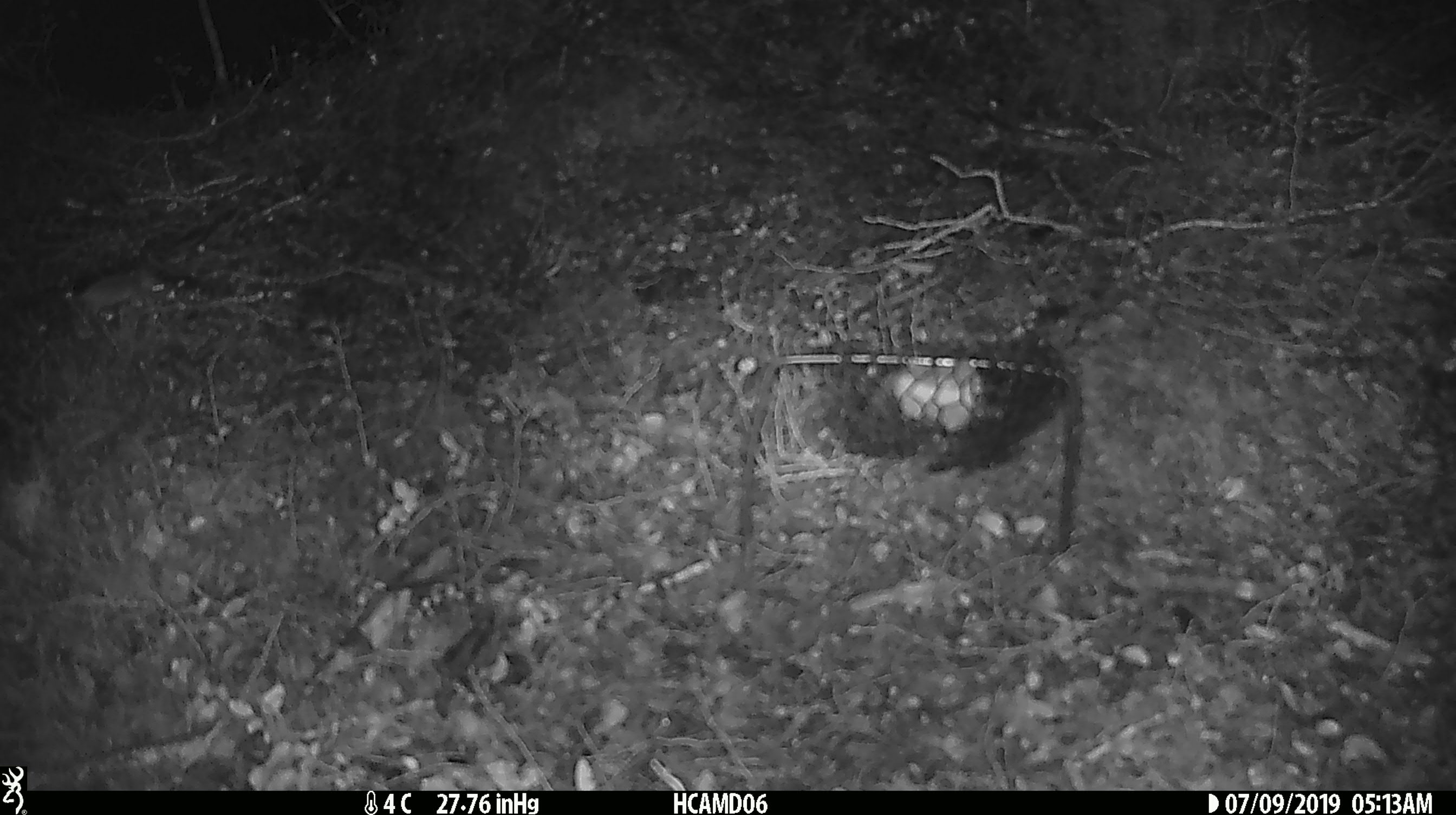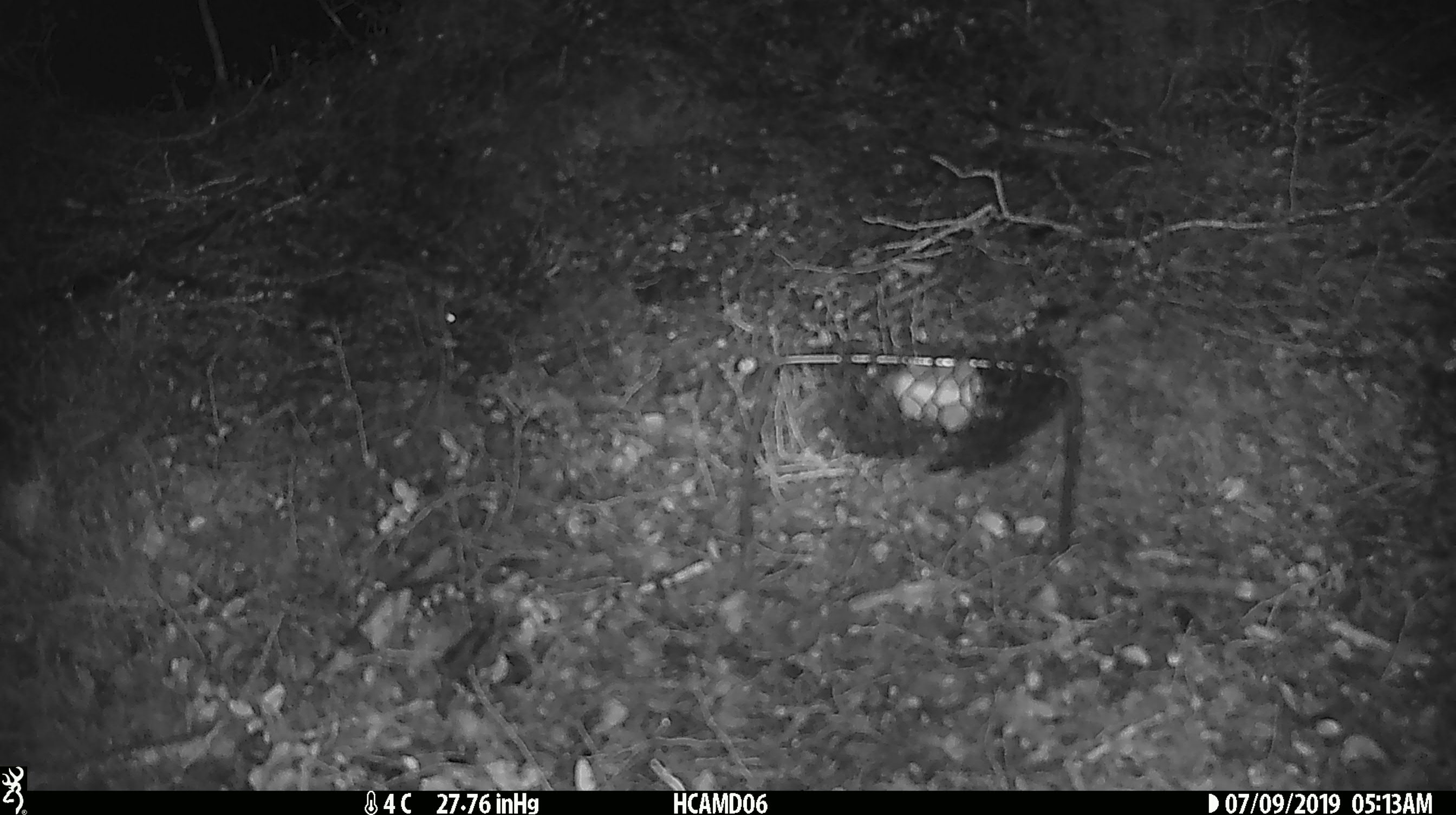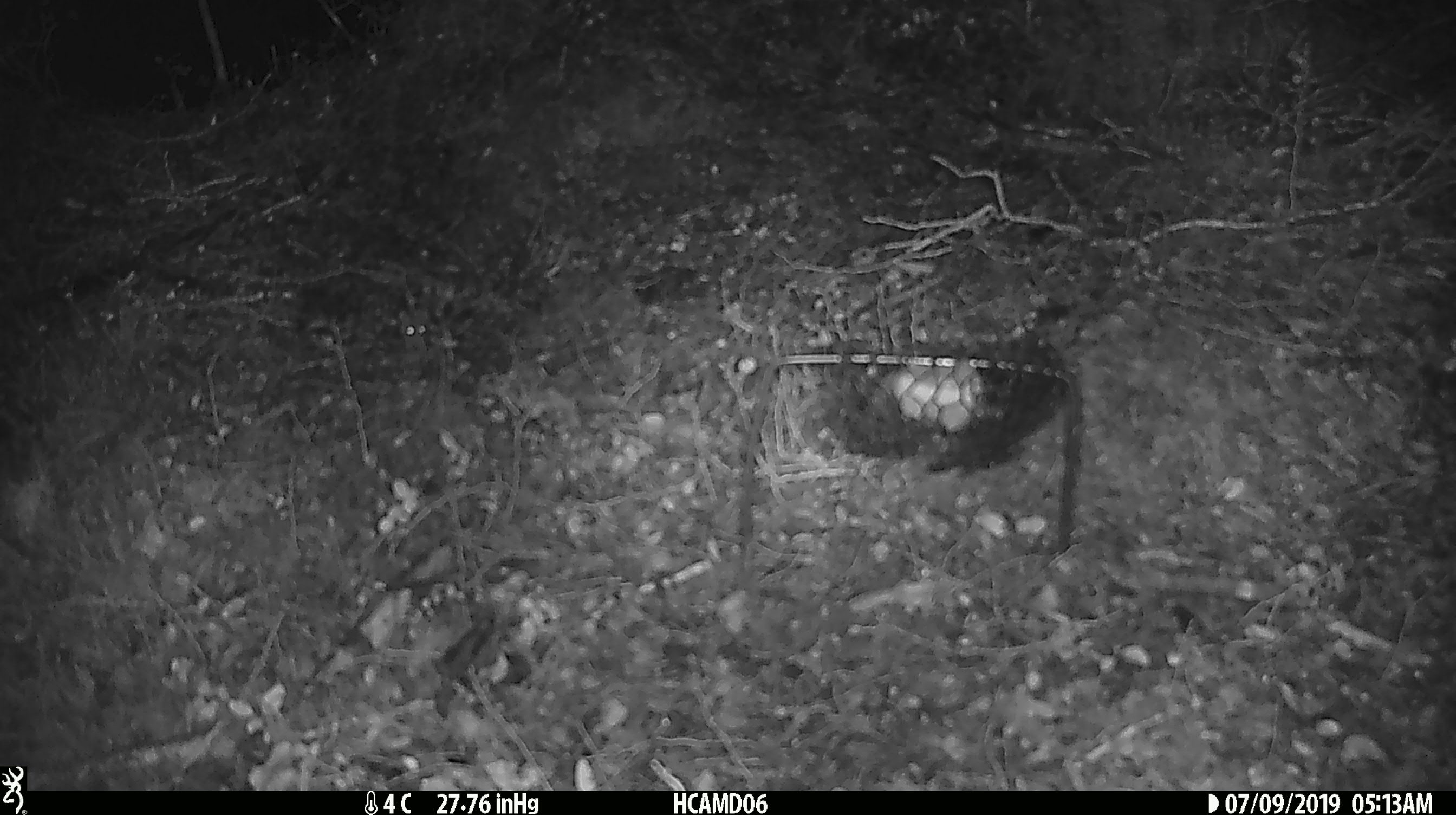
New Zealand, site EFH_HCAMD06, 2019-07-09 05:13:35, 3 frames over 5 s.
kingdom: Animalia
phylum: Chordata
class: Mammalia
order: Rodentia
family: Muridae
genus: Mus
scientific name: Mus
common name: mouse